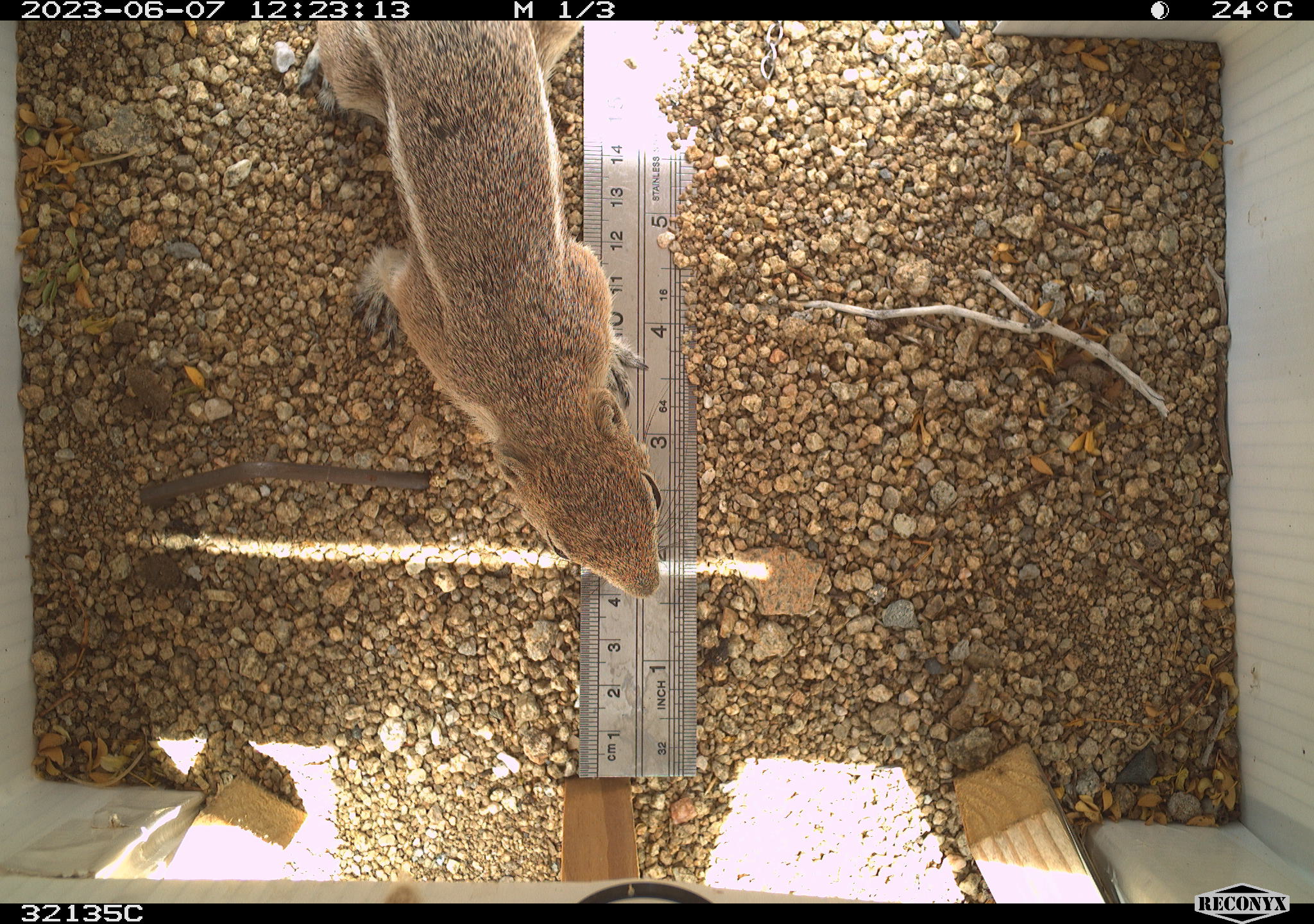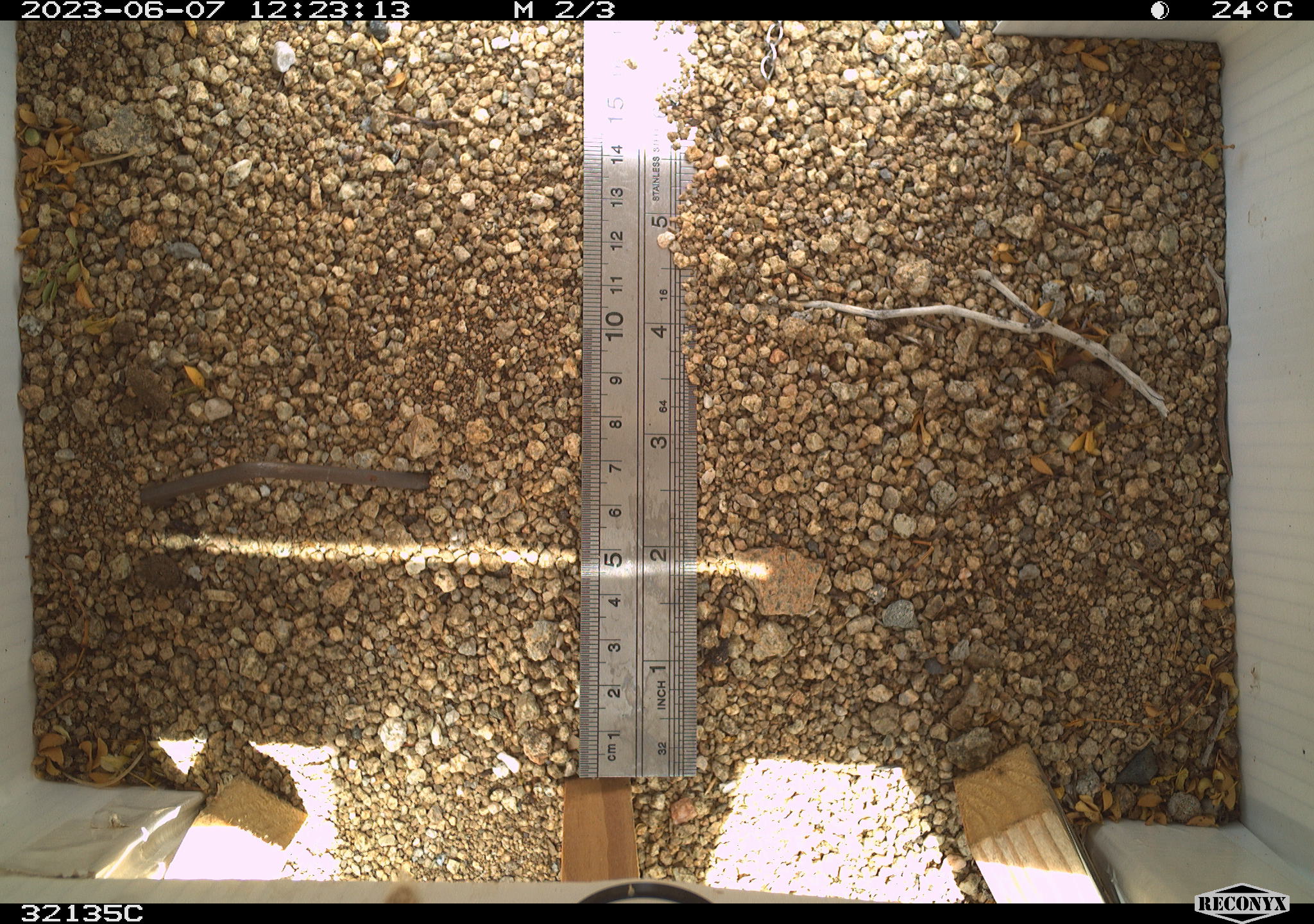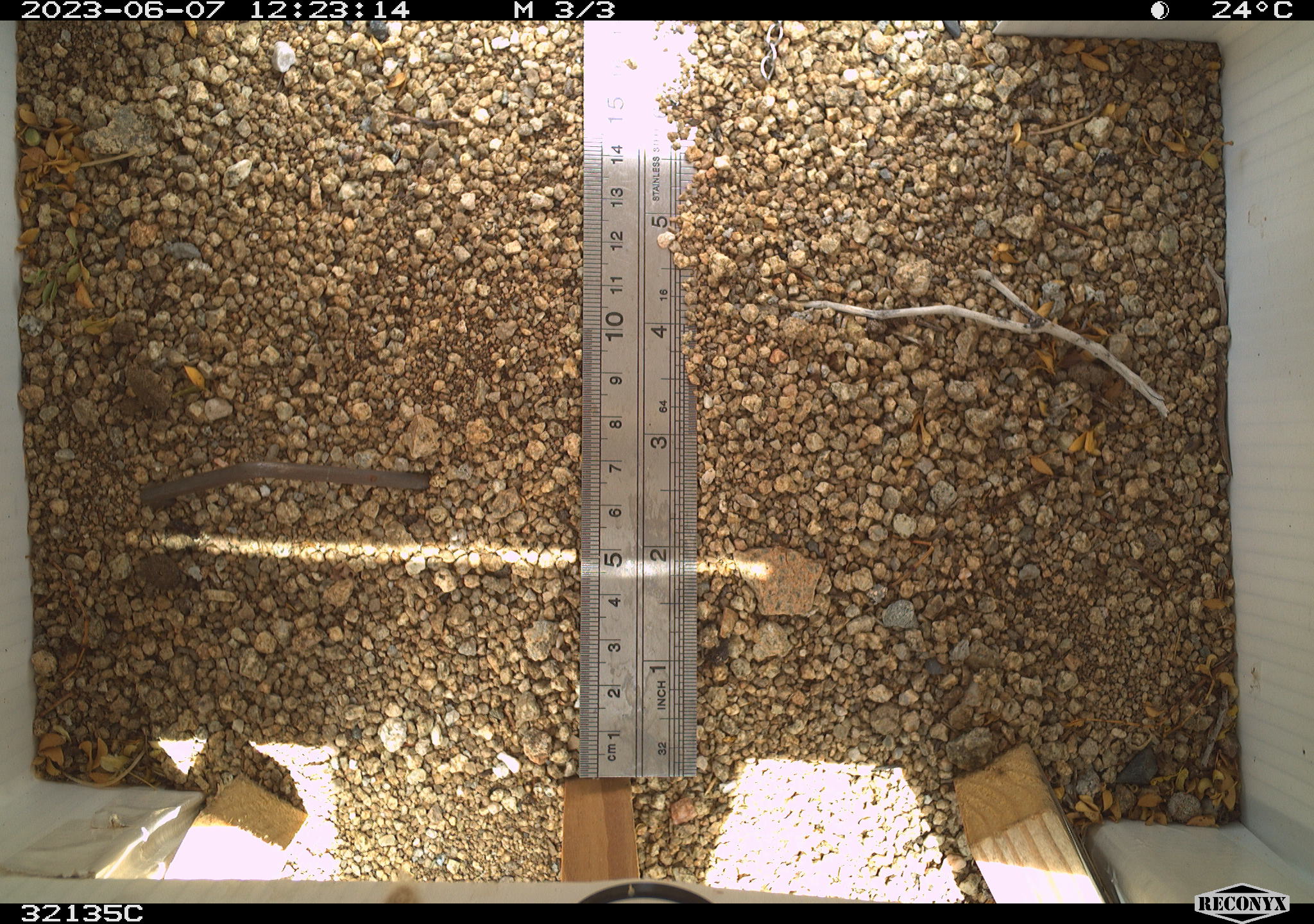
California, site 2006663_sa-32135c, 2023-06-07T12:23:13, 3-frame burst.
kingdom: Animalia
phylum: Chordata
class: Mammalia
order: Rodentia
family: Sciuridae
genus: Ammospermophilus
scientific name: Ammospermophilus leucurus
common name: white-tailed antelope squirrel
White-tailed antelope squirrel (Ammospermophilus leucurus).